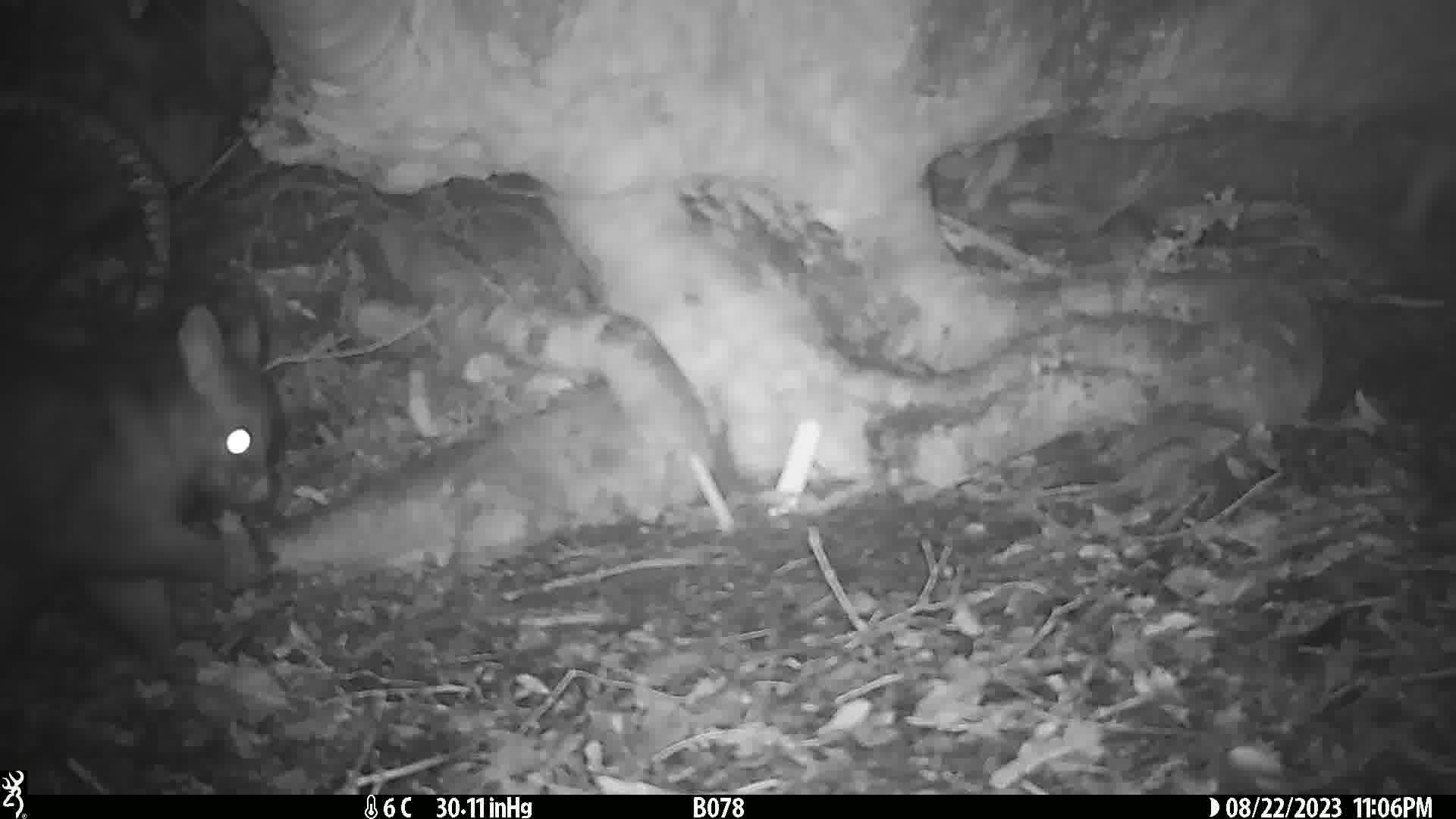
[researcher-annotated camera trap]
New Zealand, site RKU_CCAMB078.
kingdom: Animalia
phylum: Chordata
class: Mammalia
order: Diprotodontia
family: Phalangeridae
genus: Trichosurus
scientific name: Trichosurus vulpecula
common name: common brushtail possum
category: possum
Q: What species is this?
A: Possum (common brushtail possum) (Trichosurus vulpecula).